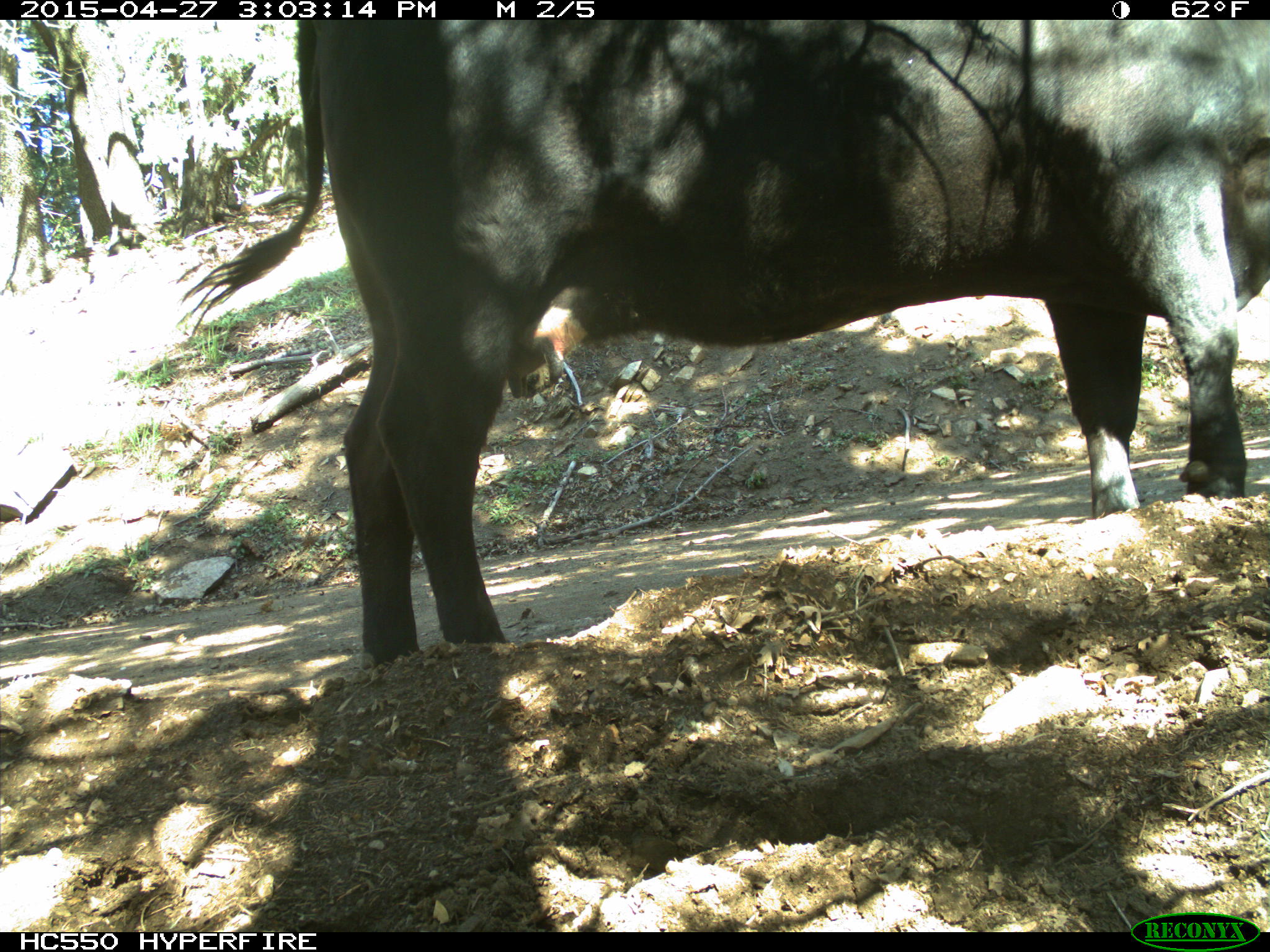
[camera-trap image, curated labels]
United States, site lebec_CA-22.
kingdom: Animalia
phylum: Chordata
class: Mammalia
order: Artiodactyla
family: Bovidae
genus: Bos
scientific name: Bos taurus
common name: domestic cow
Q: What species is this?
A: Bos taurus (domestic cow).